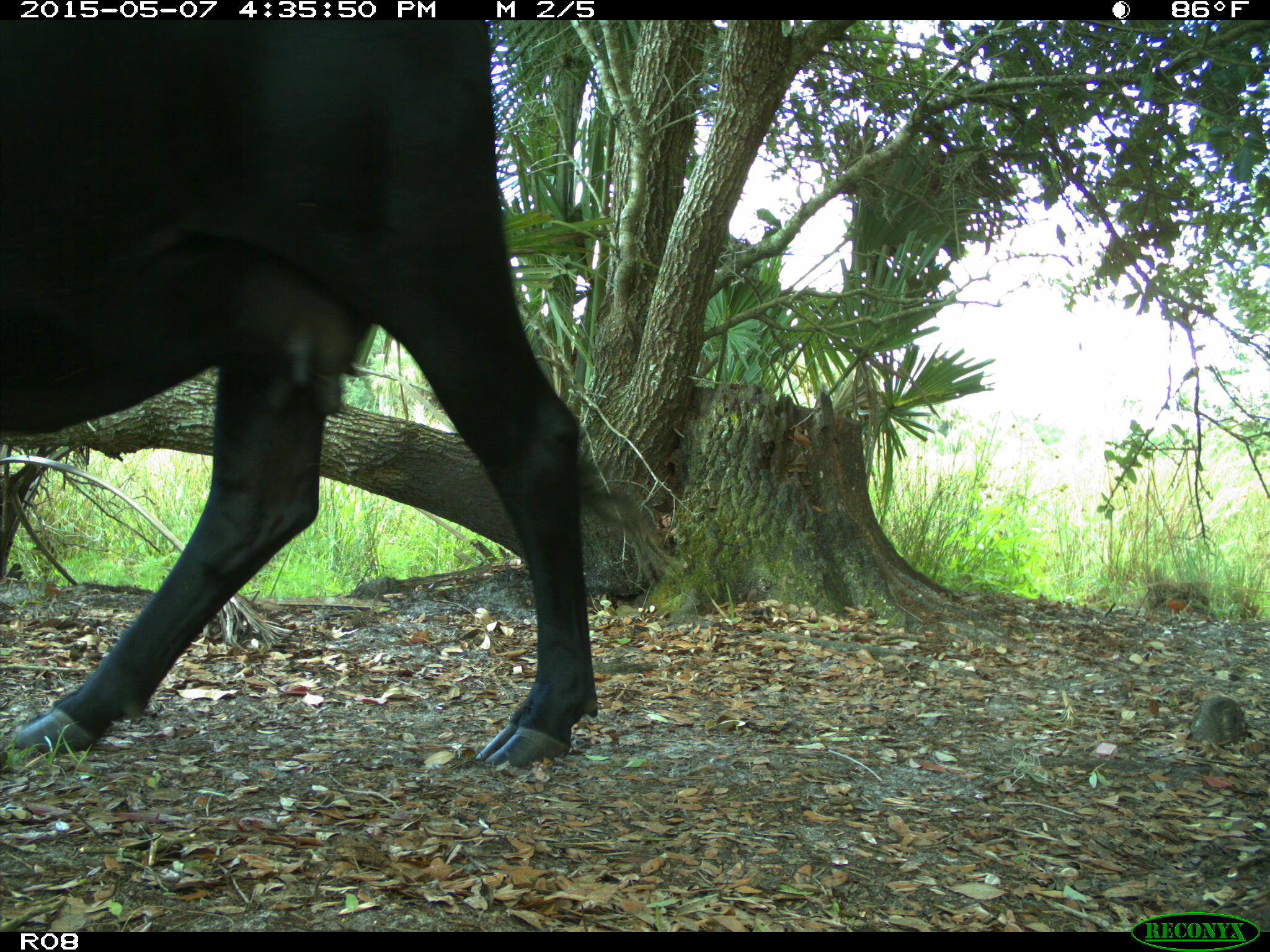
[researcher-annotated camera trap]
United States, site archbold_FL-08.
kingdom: Animalia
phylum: Chordata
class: Mammalia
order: Artiodactyla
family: Bovidae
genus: Bos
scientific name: Bos taurus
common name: domestic cow